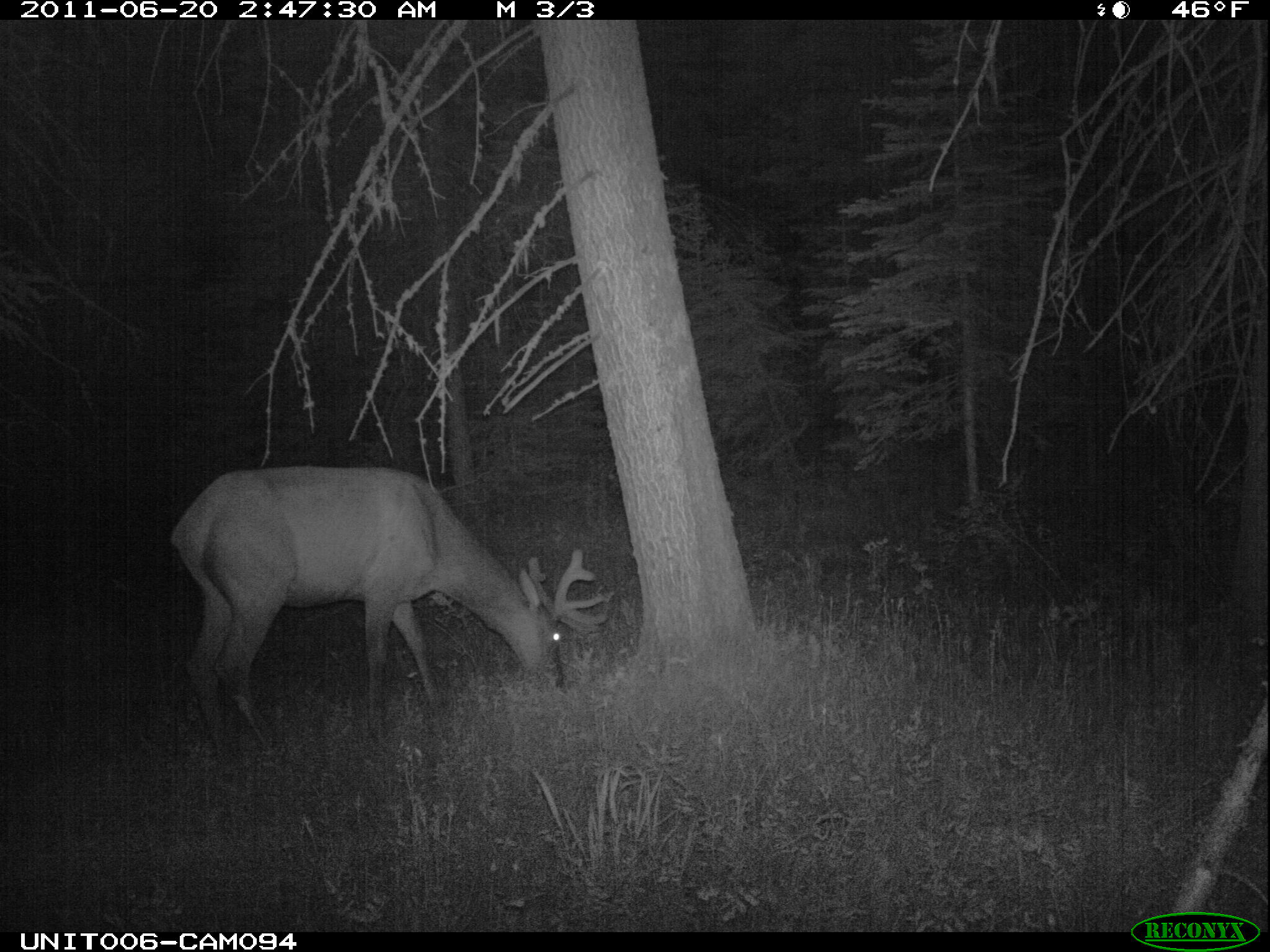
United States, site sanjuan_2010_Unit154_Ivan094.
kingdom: Animalia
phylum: Chordata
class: Mammalia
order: Artiodactyla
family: Cervidae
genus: Cervus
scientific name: Cervus elaphus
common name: red deer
Cervus elaphus (red deer).